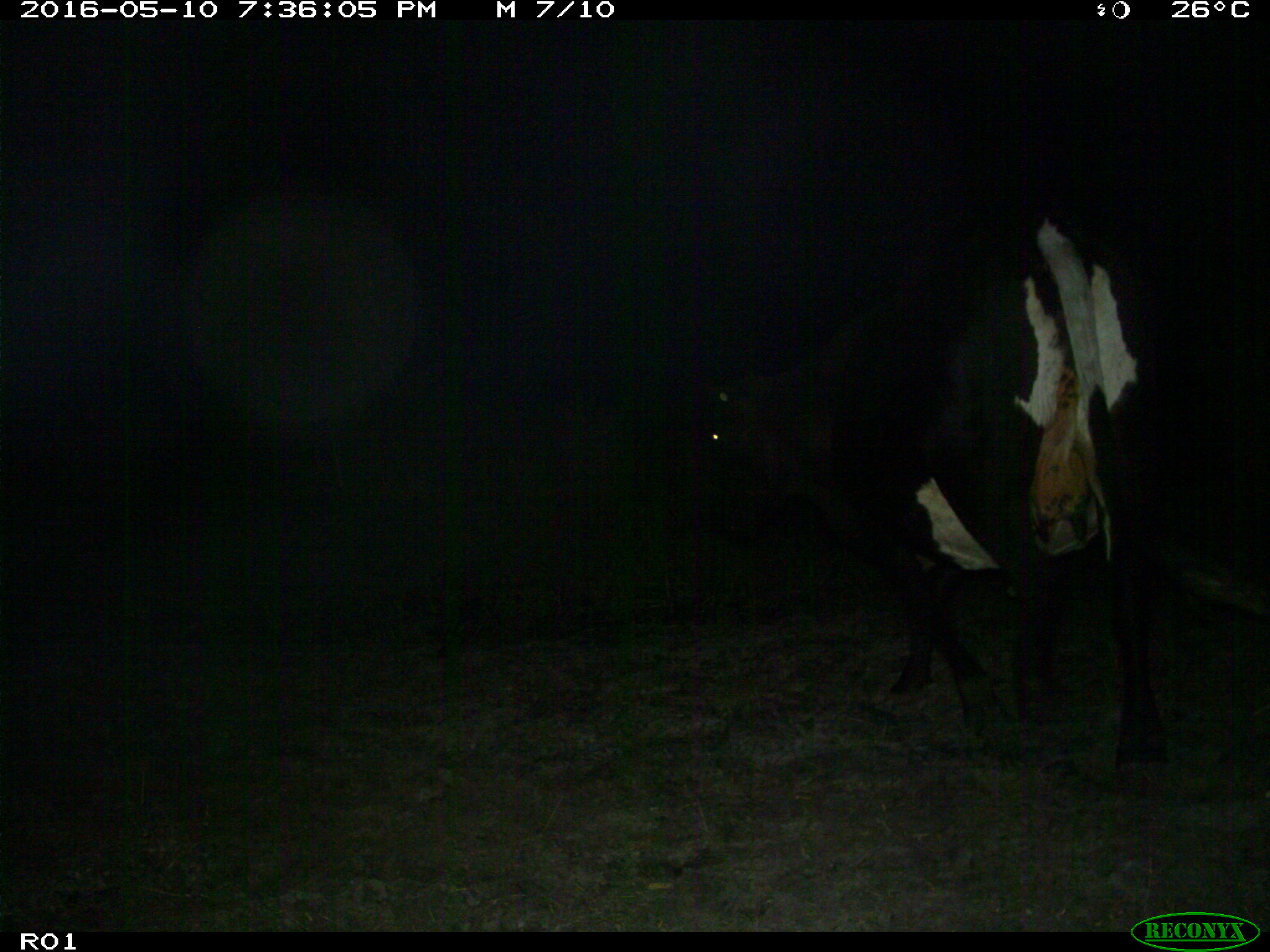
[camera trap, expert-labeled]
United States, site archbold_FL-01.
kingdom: Animalia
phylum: Chordata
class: Mammalia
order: Artiodactyla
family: Bovidae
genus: Bos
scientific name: Bos taurus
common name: domestic cow